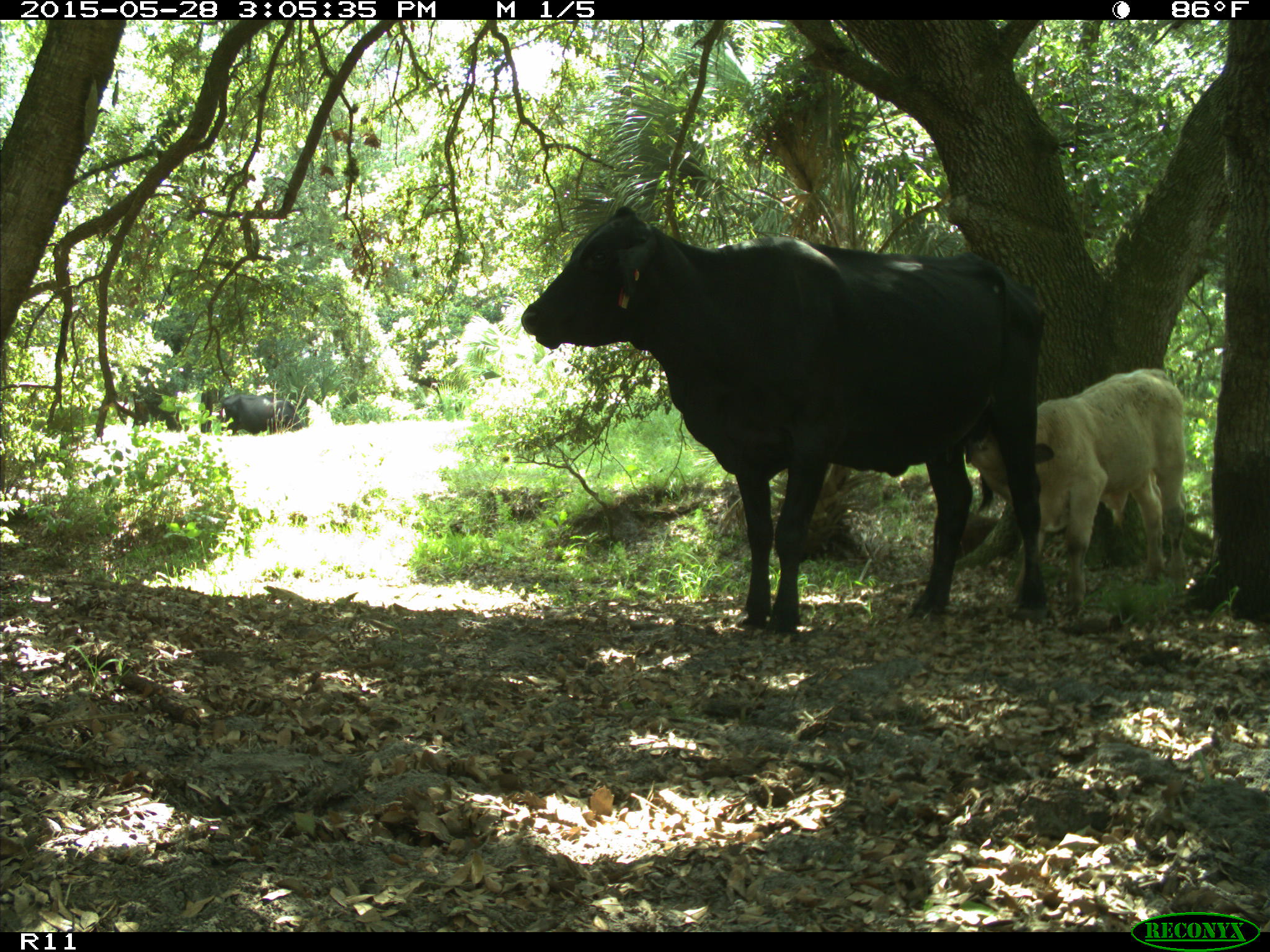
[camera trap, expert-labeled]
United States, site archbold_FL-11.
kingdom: Animalia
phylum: Chordata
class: Mammalia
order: Artiodactyla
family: Bovidae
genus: Bos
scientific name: Bos taurus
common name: domestic cow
Bos taurus (domestic cow).